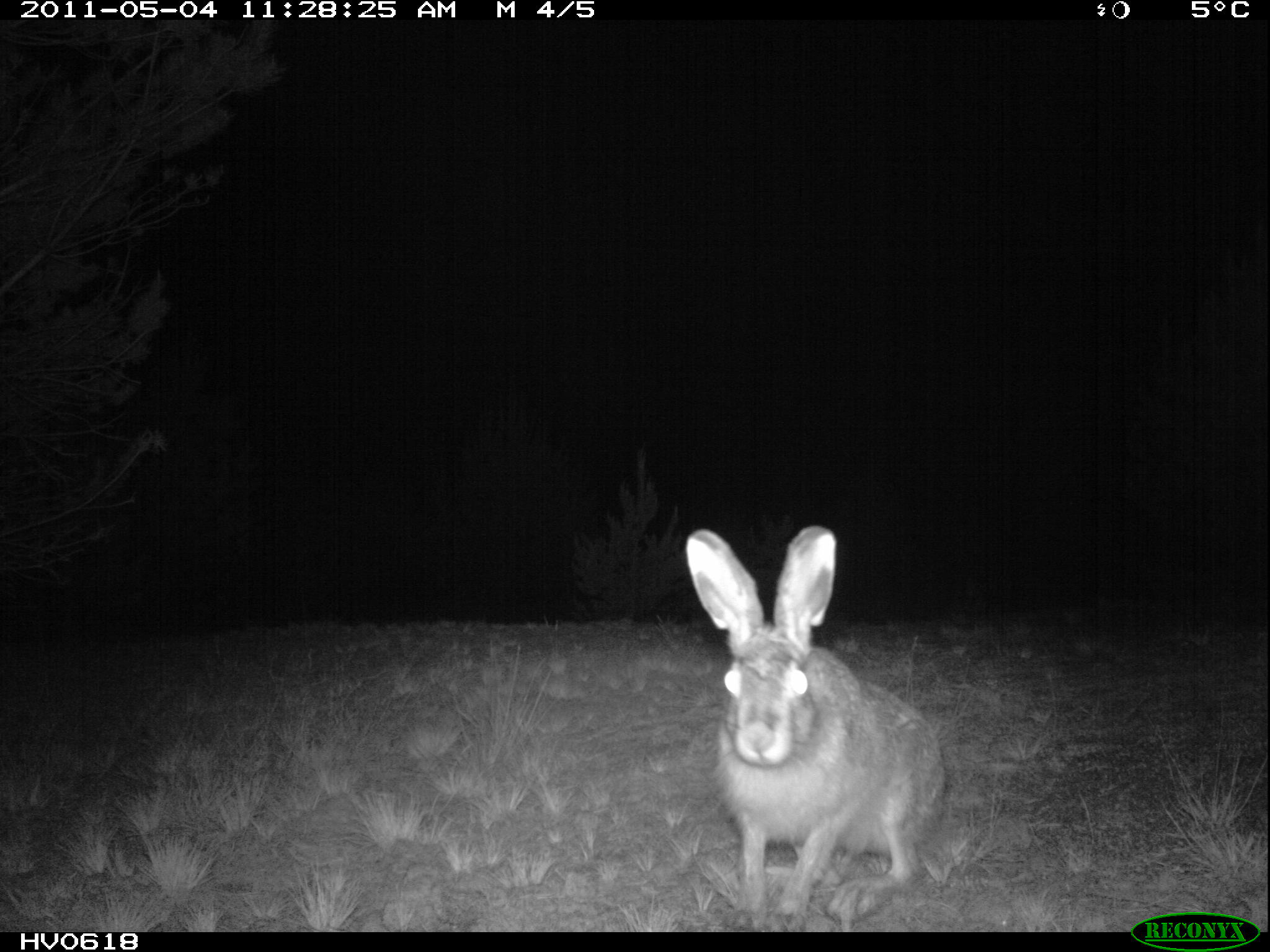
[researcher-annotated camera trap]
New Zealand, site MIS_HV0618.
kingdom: Animalia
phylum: Chordata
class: Mammalia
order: Lagomorpha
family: Leporidae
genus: Lepus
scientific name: Lepus europaeus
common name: brown hare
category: hare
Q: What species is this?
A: Hare (brown hare) (Lepus europaeus).